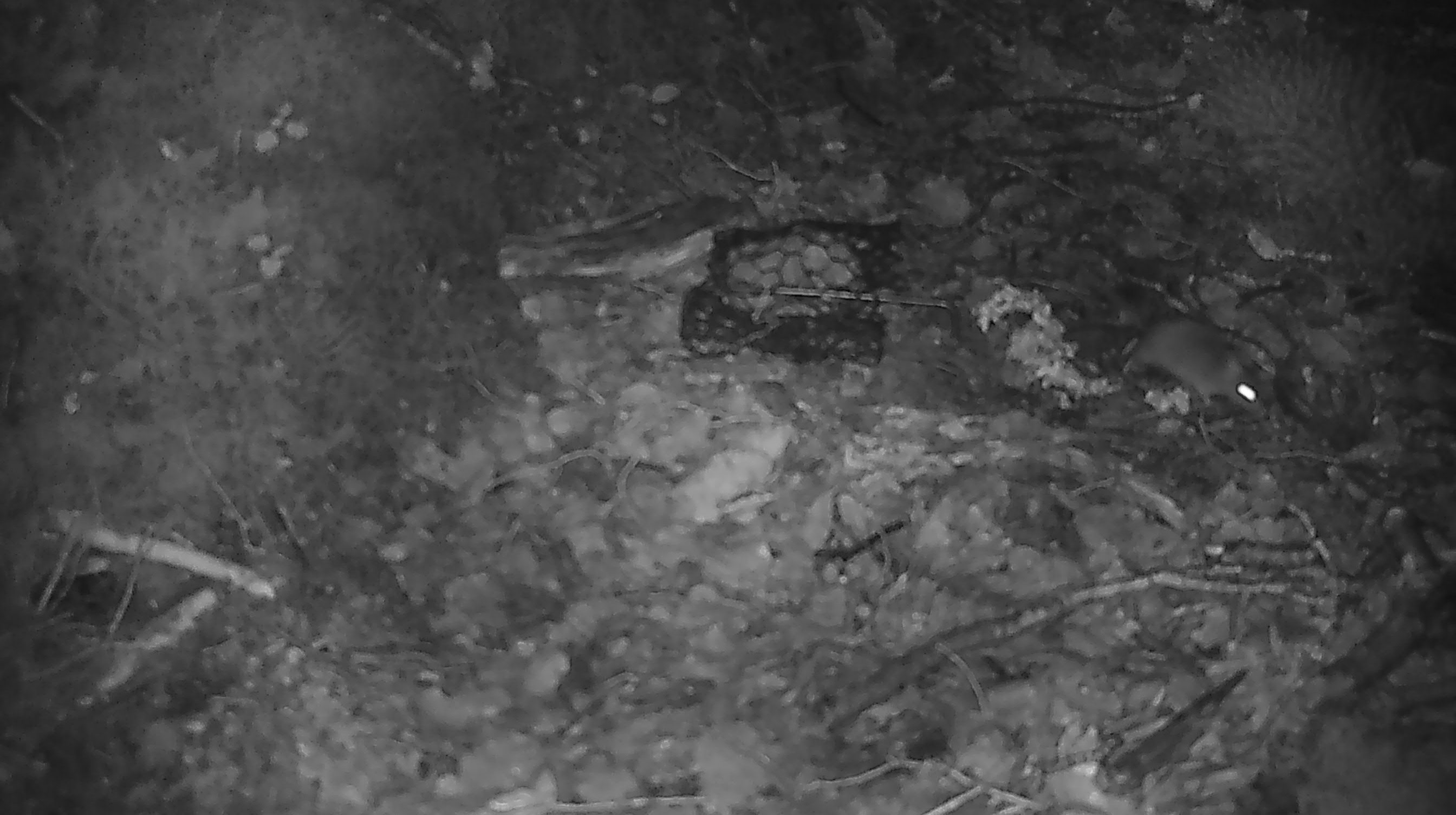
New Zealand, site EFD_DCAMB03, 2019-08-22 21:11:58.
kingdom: Animalia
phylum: Chordata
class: Mammalia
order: Rodentia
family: Muridae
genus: Mus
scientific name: Mus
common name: mouse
Mouse (Mus).